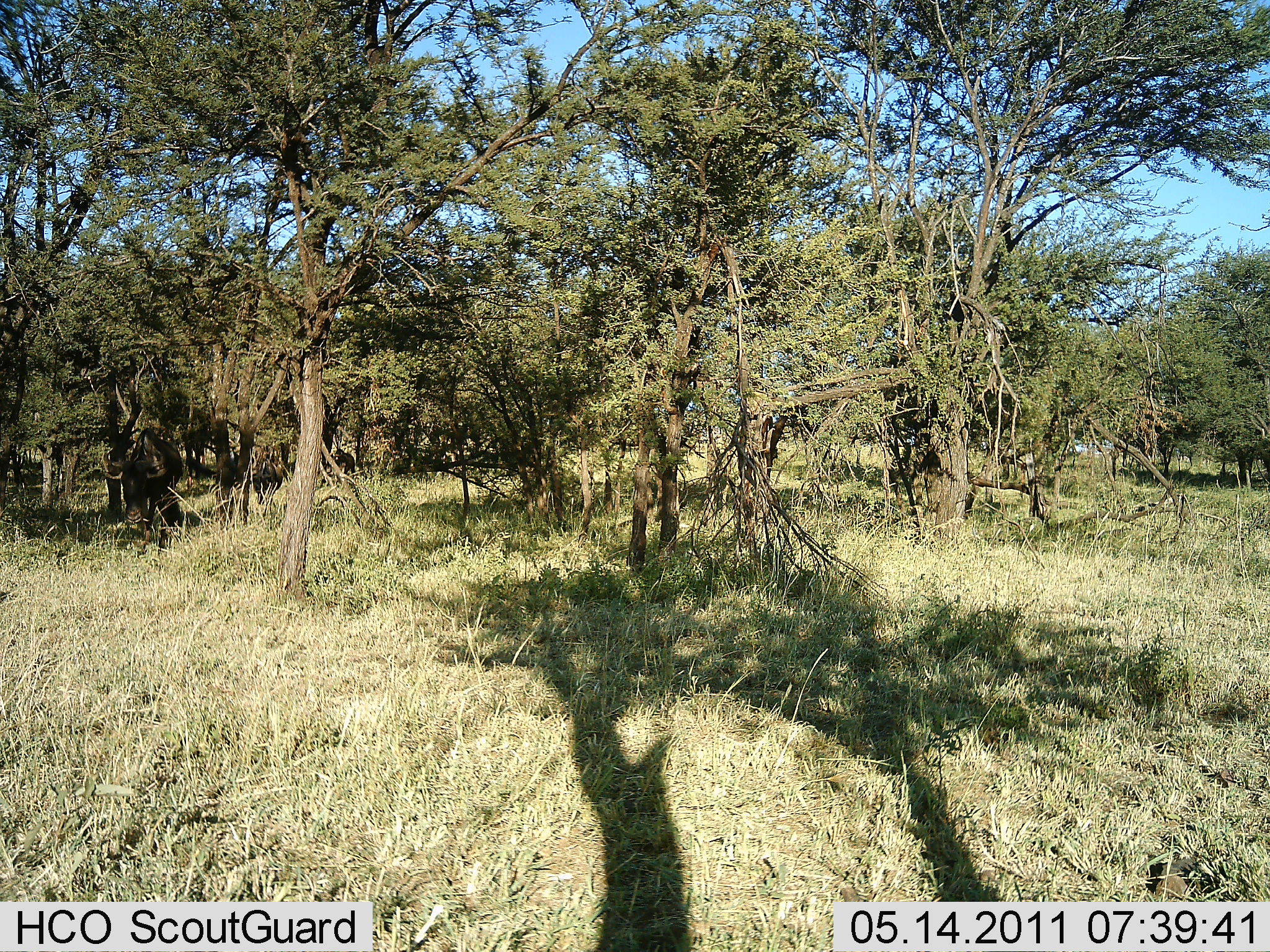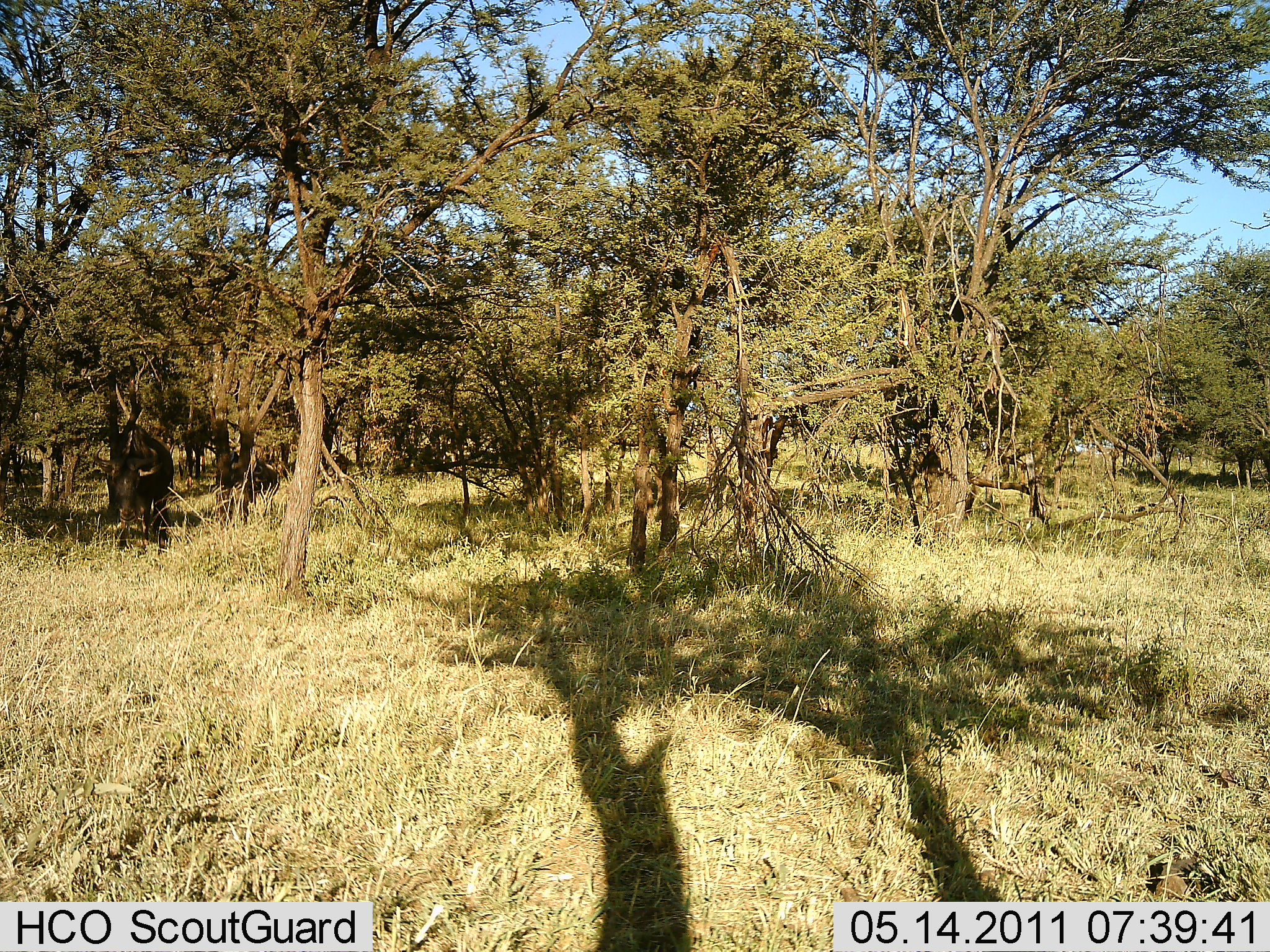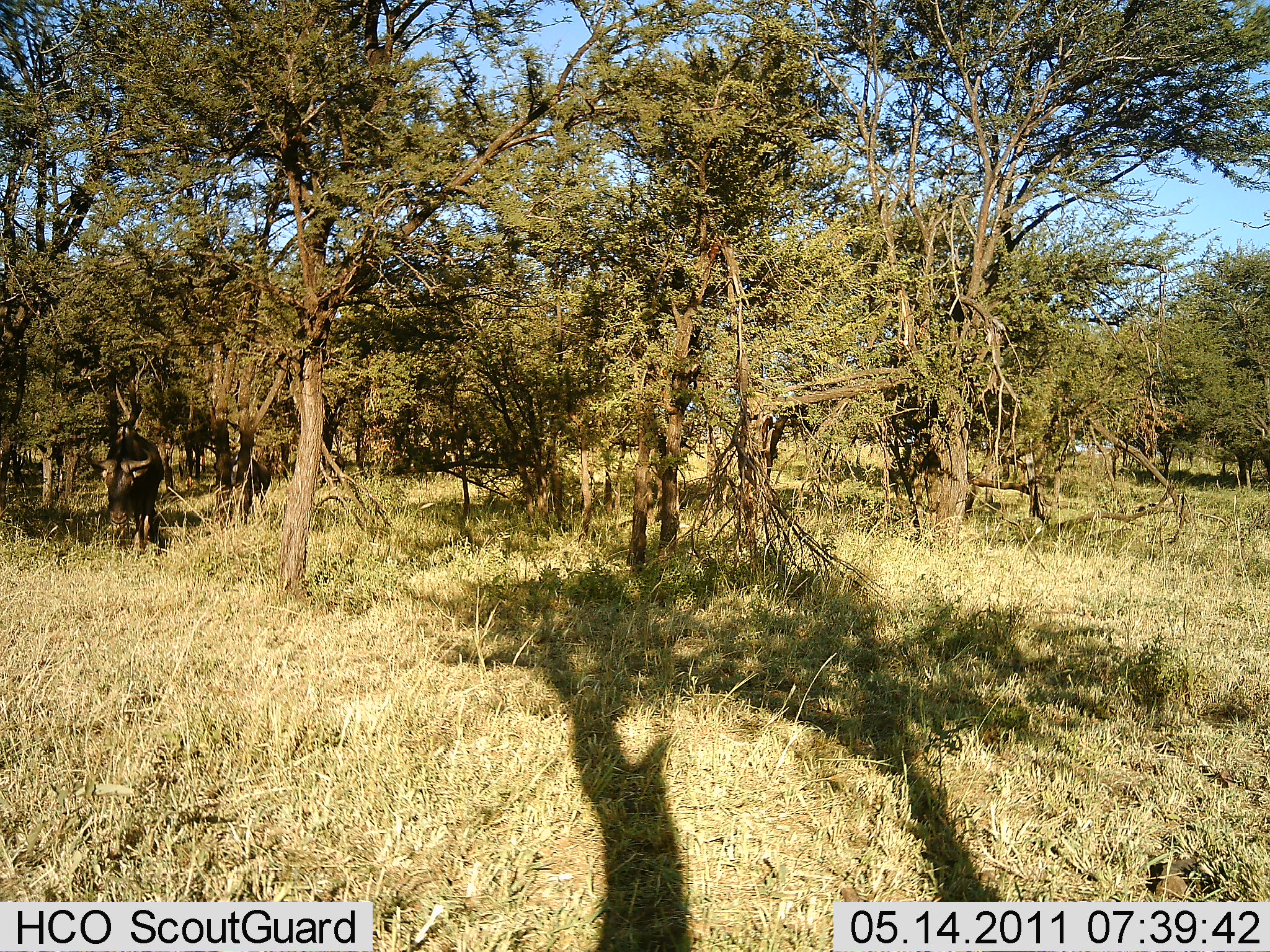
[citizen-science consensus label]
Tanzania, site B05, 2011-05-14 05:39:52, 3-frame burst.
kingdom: Animalia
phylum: Chordata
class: Mammalia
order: Artiodactyla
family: Bovidae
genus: Connochaetes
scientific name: Connochaetes taurinus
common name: blue wildebeest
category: wildebeest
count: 3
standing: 0%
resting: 0%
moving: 92%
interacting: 0%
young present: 8%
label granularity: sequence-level